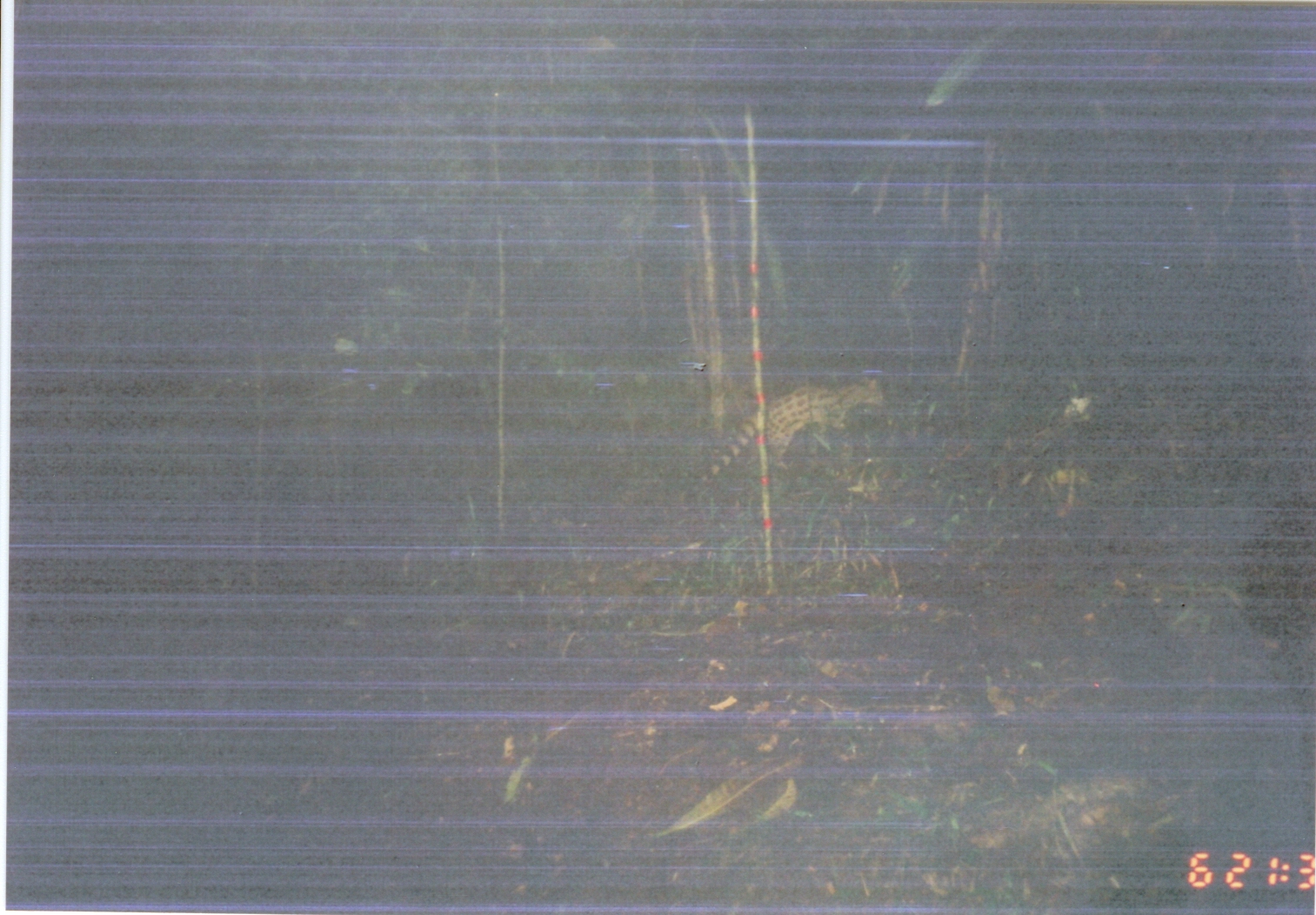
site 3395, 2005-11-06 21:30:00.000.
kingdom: Animalia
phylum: Chordata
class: Mammalia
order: Carnivora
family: Viverridae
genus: Genetta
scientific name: Genetta maculata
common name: rusty-spotted genet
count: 1